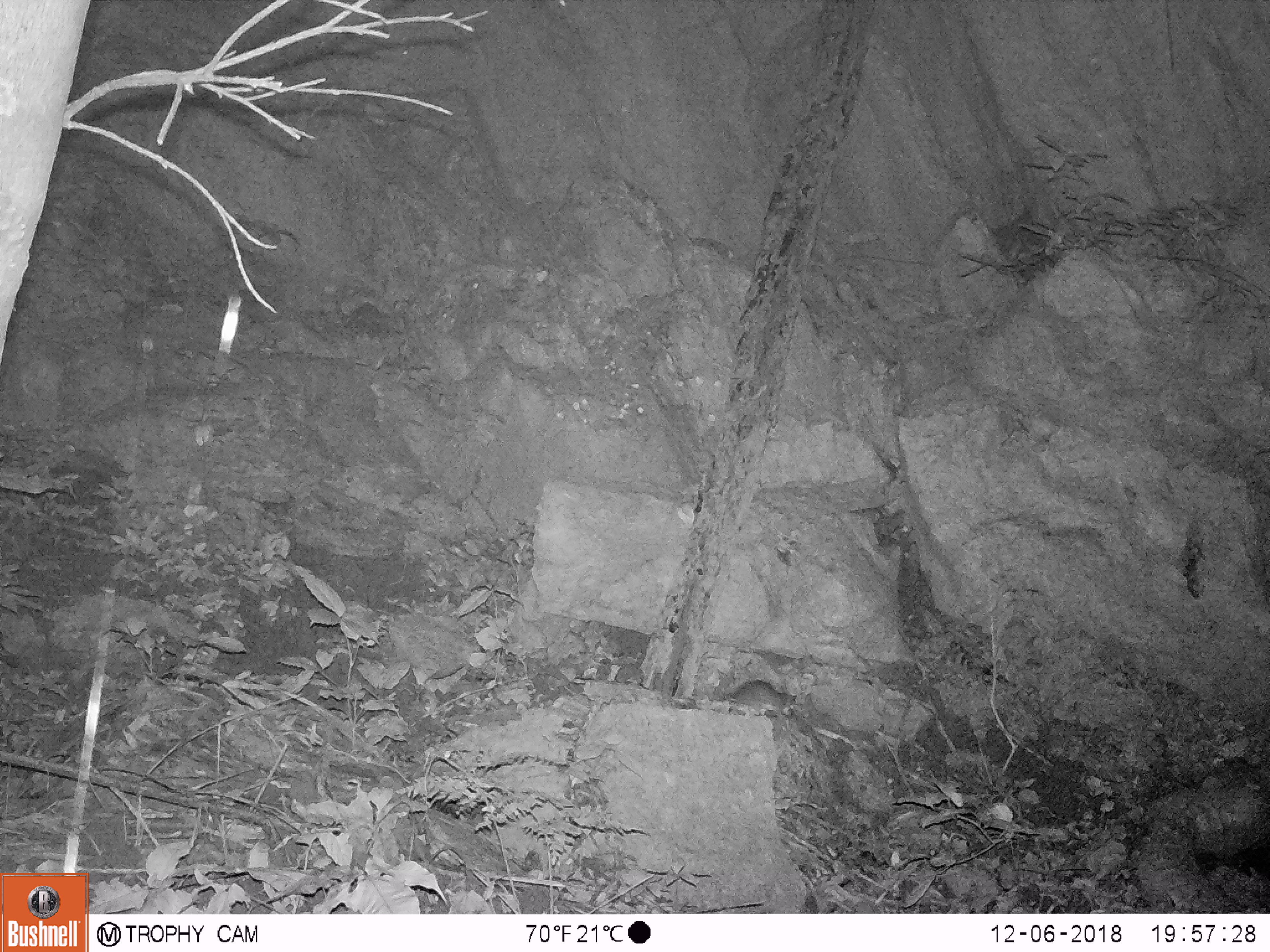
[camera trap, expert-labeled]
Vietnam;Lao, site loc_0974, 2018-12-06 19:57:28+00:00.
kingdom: Animalia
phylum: Chordata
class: Mammalia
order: Rodentia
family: Muridae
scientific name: Muridae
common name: old-world mice and rats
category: unidentified murid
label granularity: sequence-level